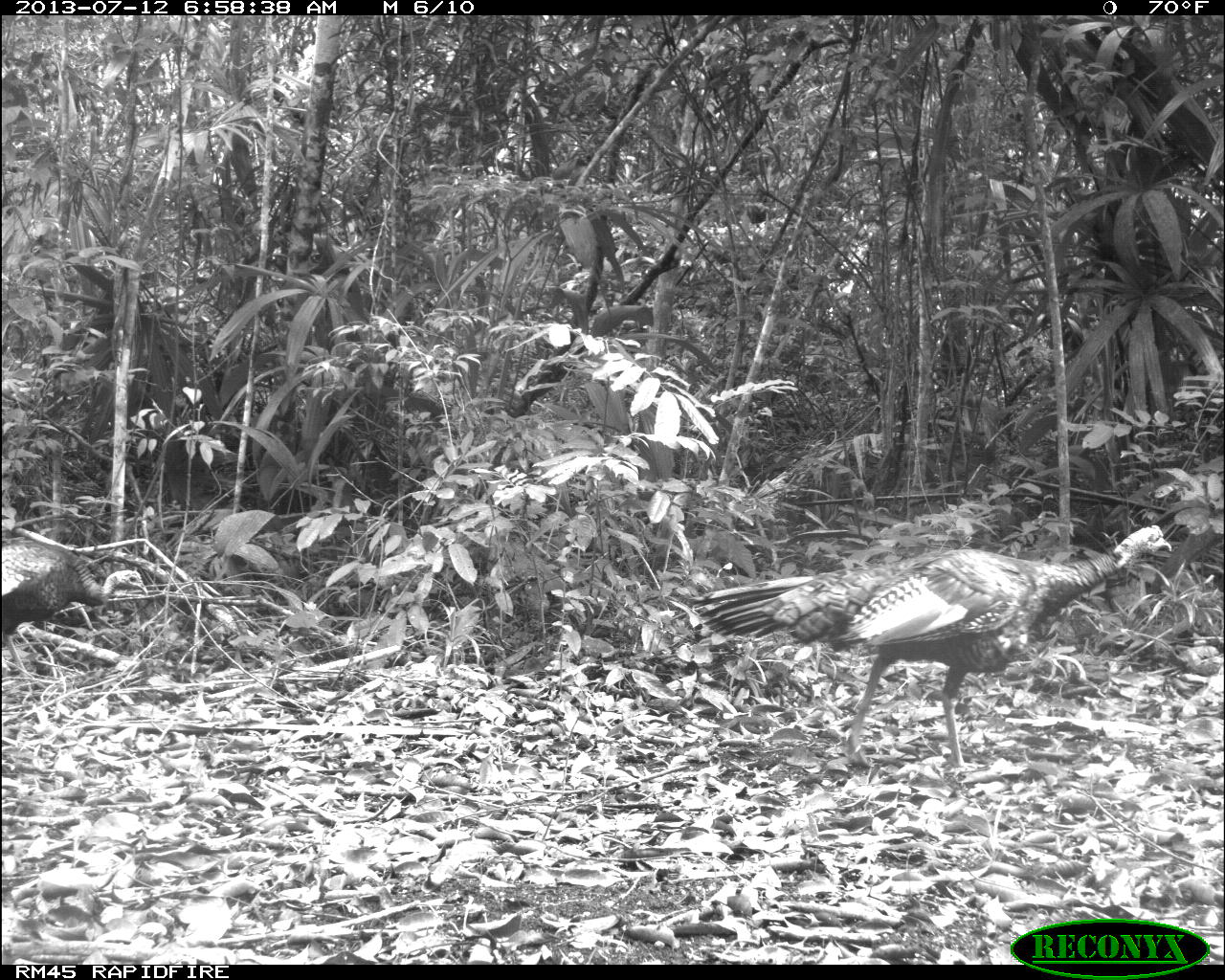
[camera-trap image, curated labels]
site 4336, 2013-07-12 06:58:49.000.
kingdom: Animalia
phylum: Chordata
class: Aves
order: Galliformes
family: Phasianidae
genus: Meleagris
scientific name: Meleagris ocellata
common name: ocellated turkey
Meleagris ocellata (ocellated turkey), count 2.